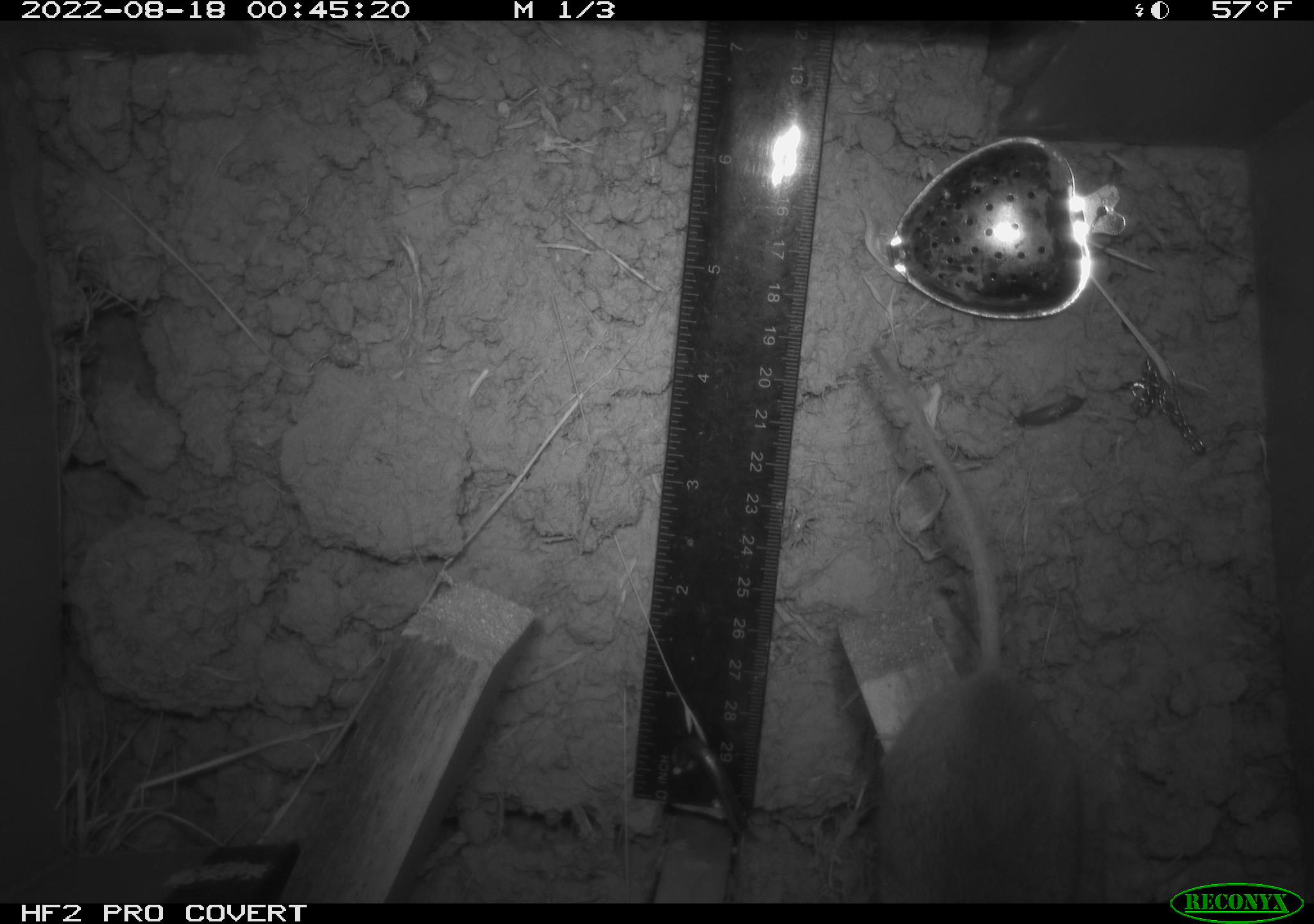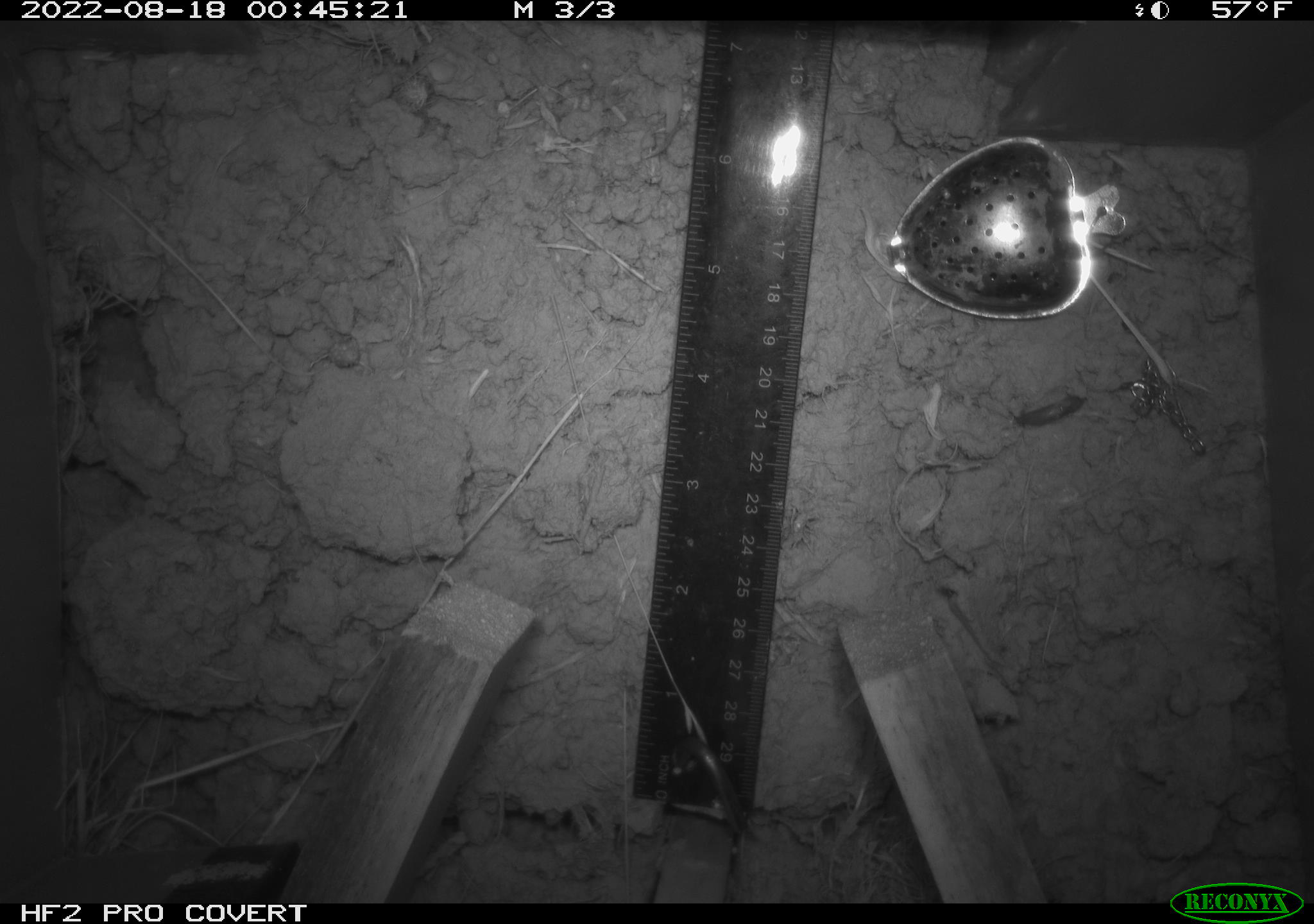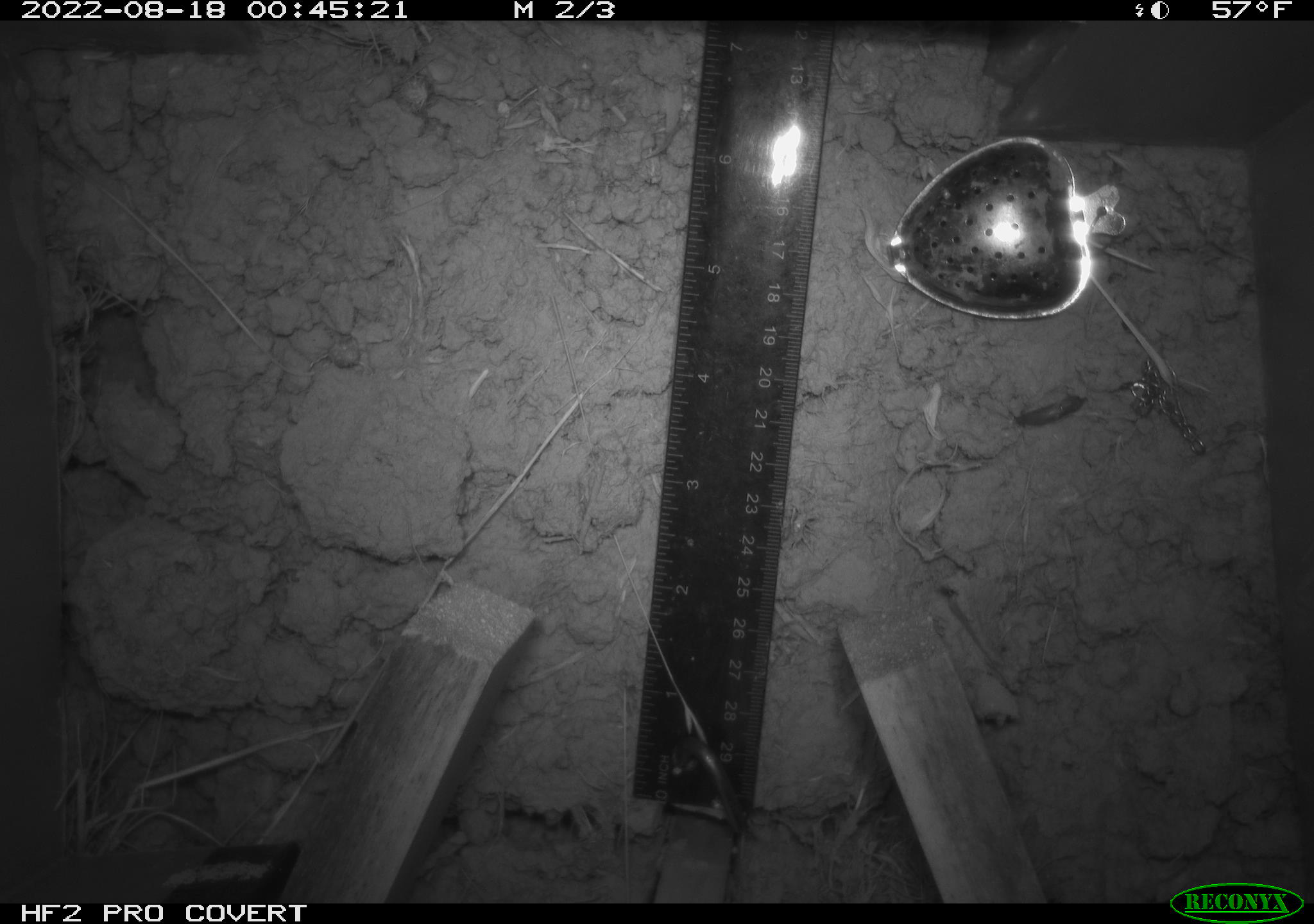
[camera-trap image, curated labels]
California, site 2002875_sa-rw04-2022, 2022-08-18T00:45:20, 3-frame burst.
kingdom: Animalia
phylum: Chordata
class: Mammalia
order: Rodentia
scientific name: Rodentia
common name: mouse species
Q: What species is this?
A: Mouse species (Rodentia).